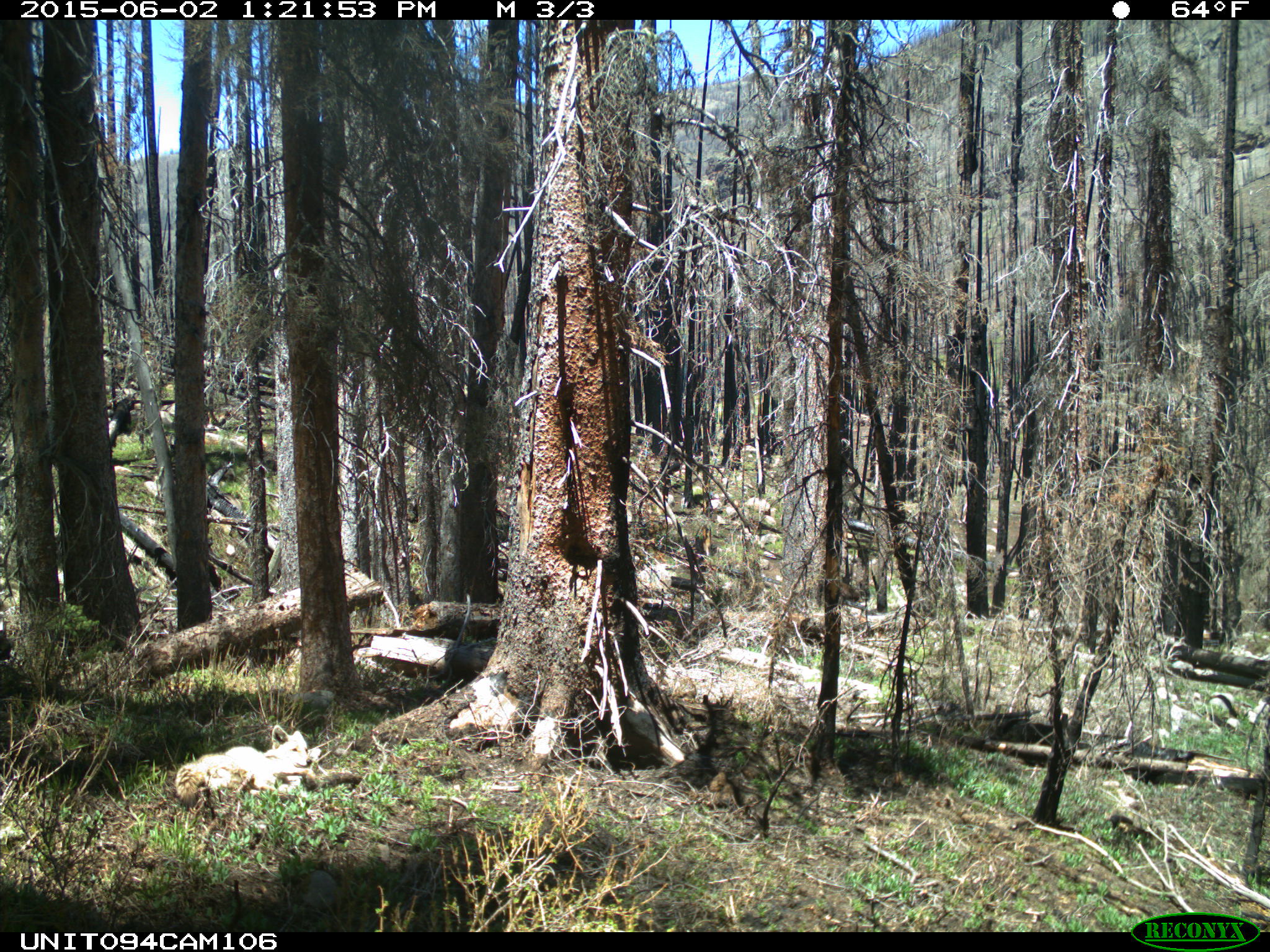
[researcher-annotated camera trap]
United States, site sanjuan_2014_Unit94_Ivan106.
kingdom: Animalia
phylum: Chordata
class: Mammalia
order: Carnivora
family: Canidae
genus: Canis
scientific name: Canis latrans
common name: coyote